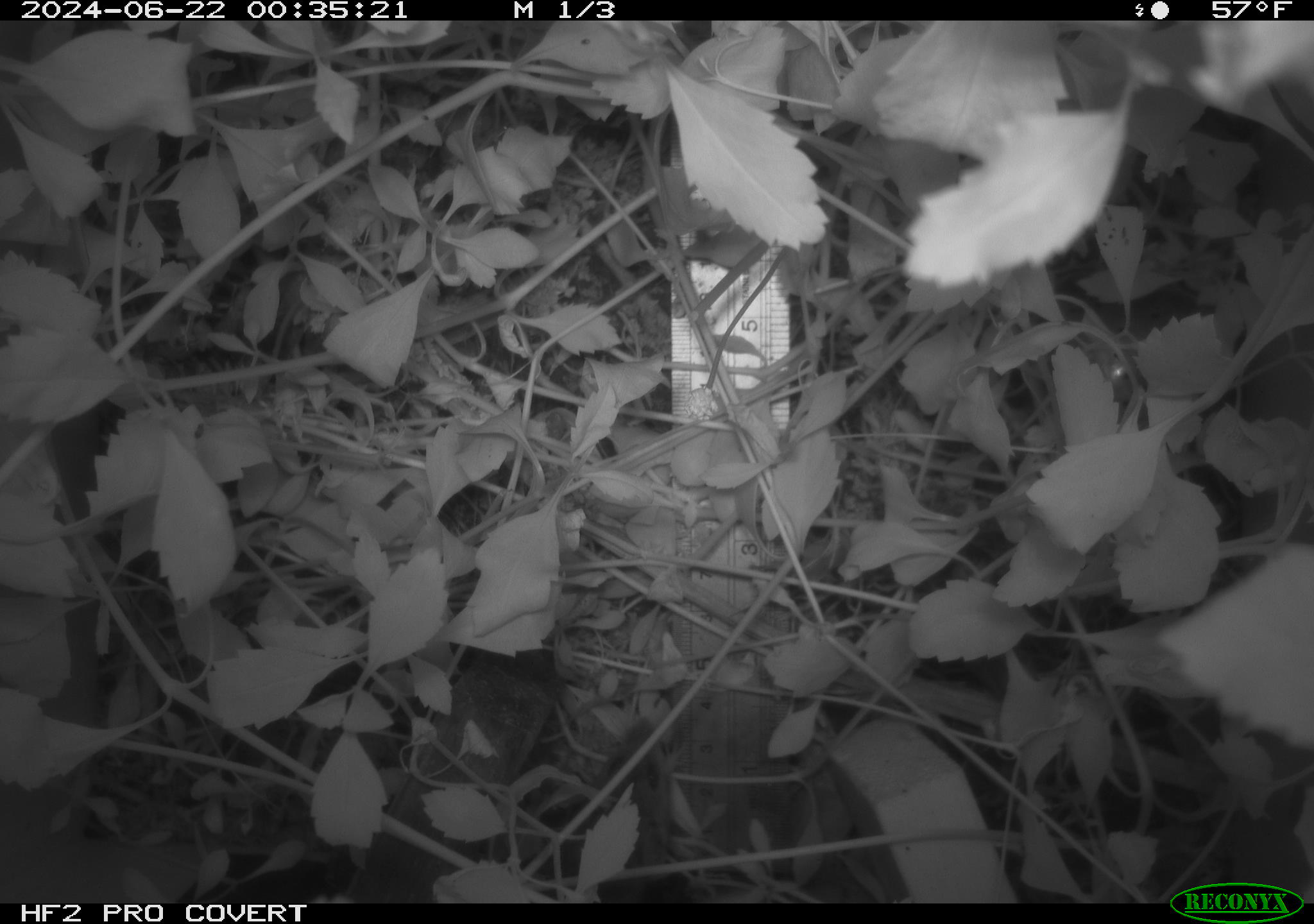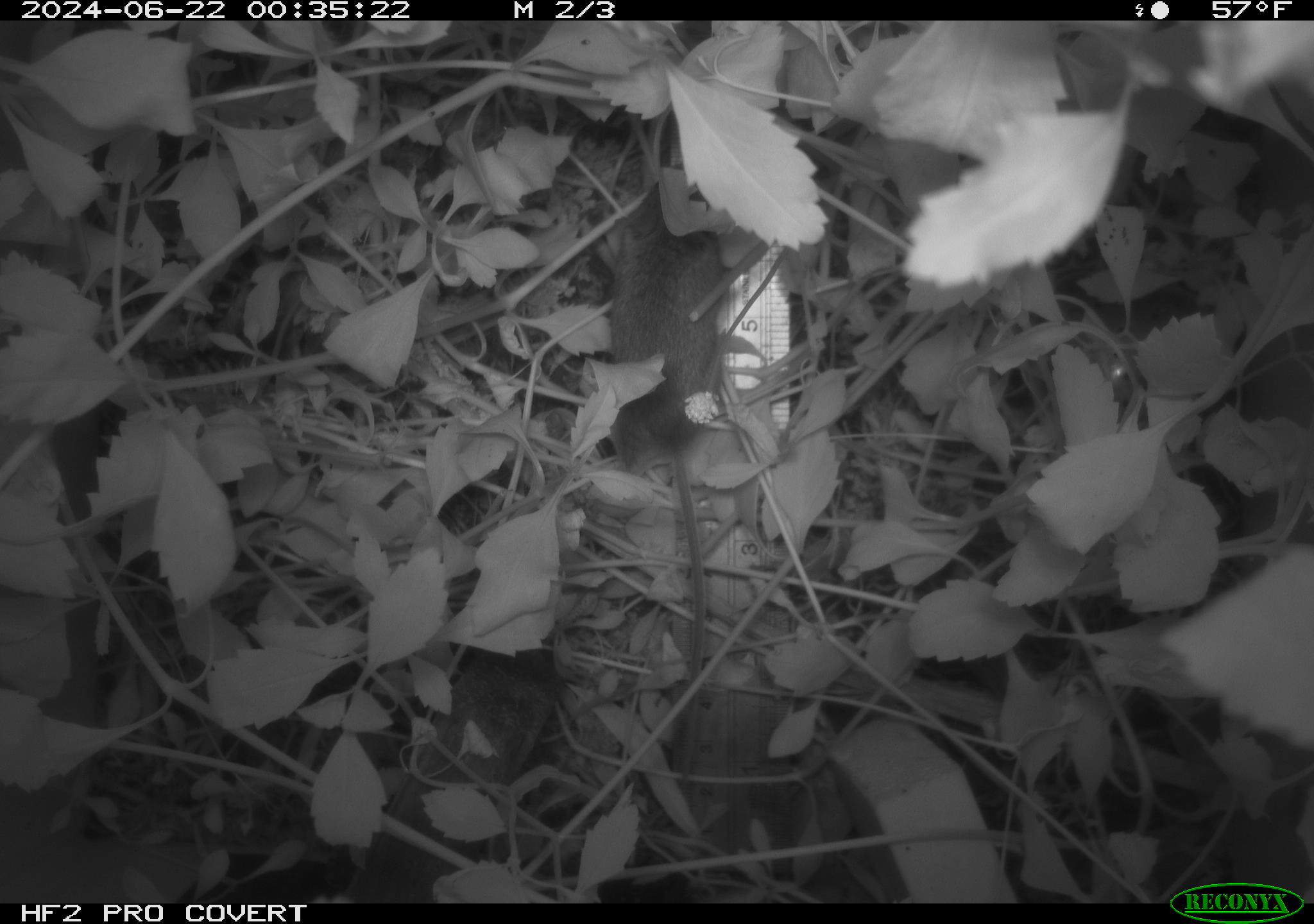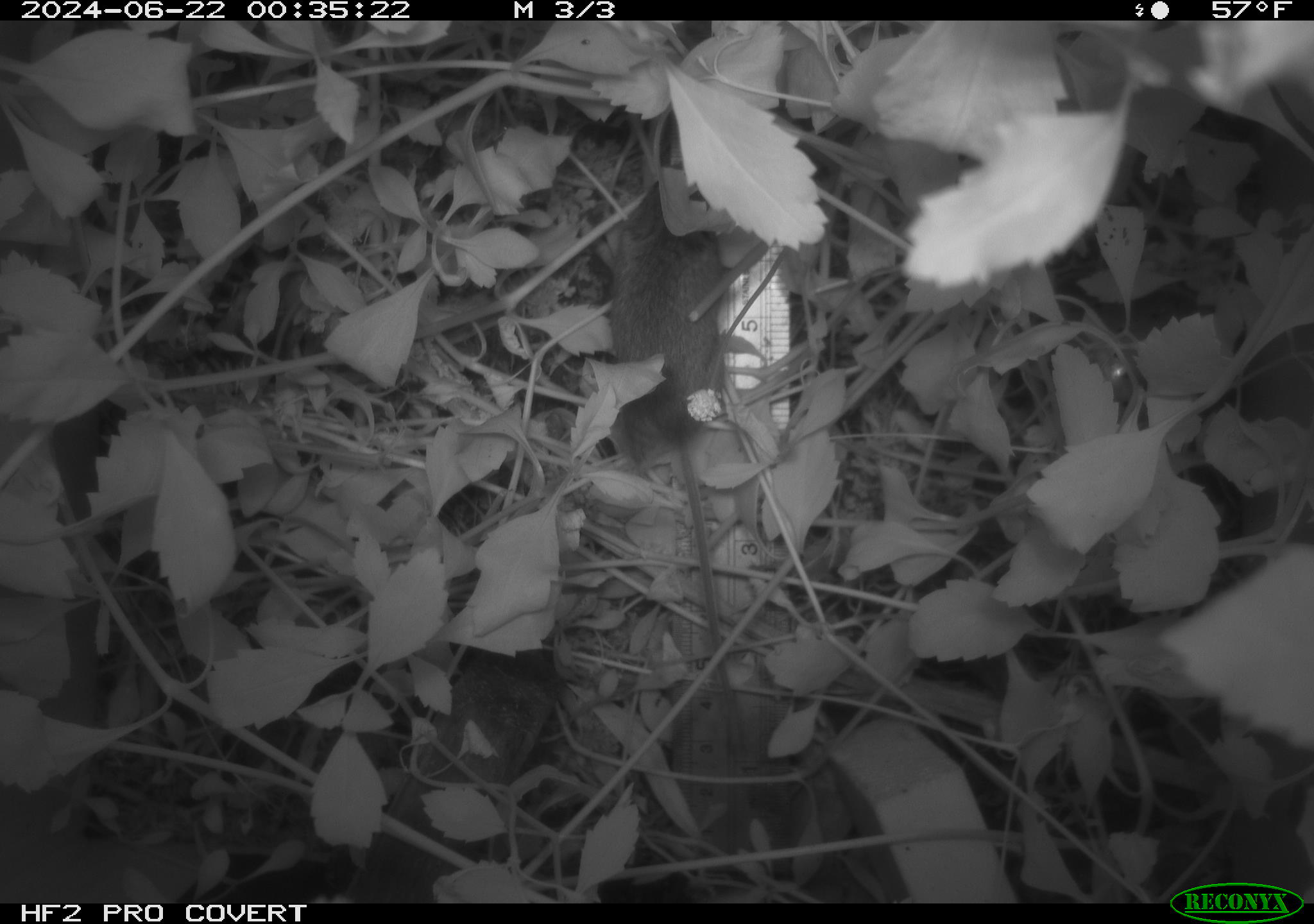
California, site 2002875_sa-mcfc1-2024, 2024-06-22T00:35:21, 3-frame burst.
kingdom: Animalia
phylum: Chordata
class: Mammalia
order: Rodentia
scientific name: Rodentia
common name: rodent